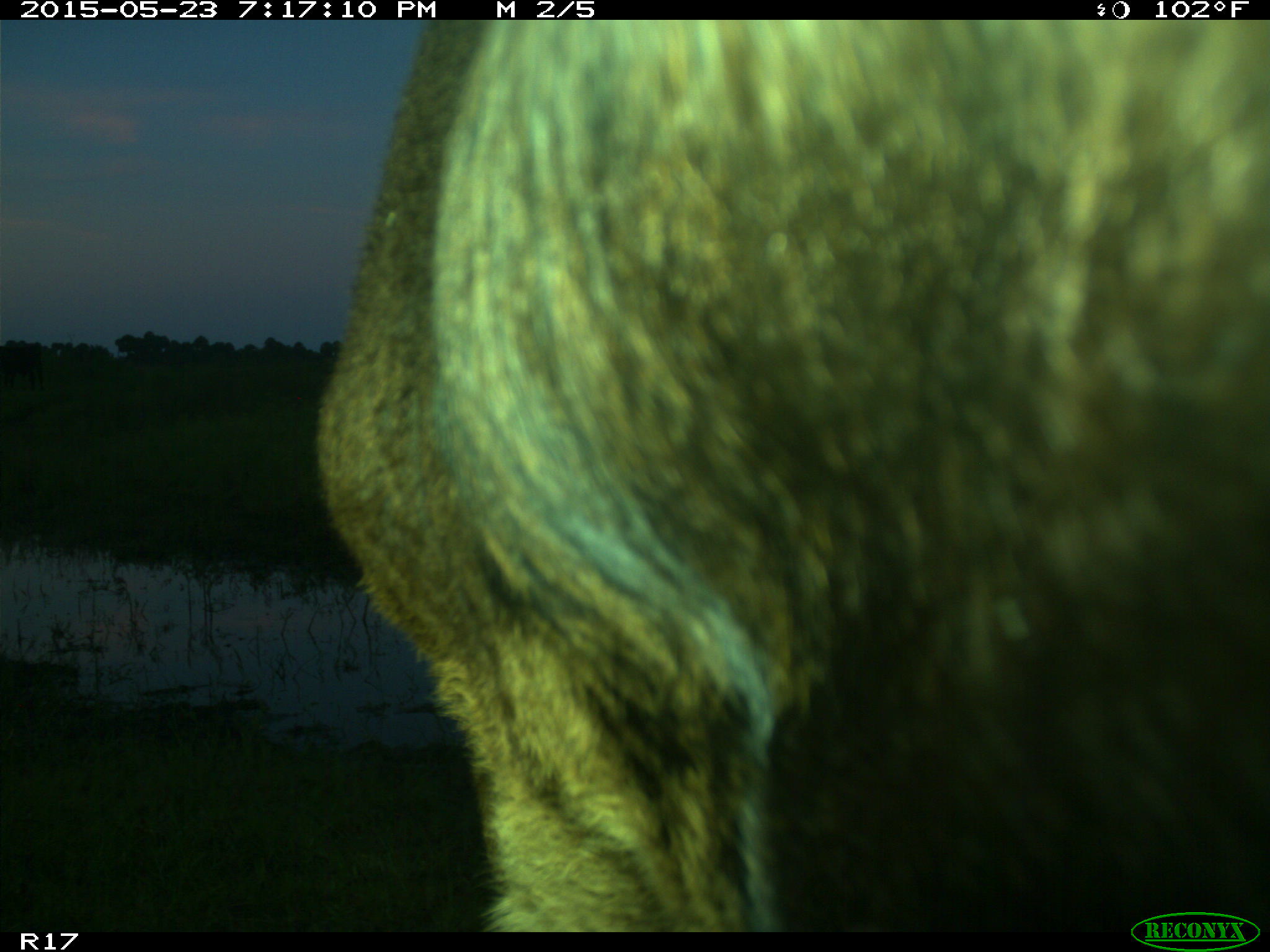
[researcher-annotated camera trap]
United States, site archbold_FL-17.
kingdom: Animalia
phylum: Chordata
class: Mammalia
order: Artiodactyla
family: Bovidae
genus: Bos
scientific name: Bos taurus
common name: domestic cow